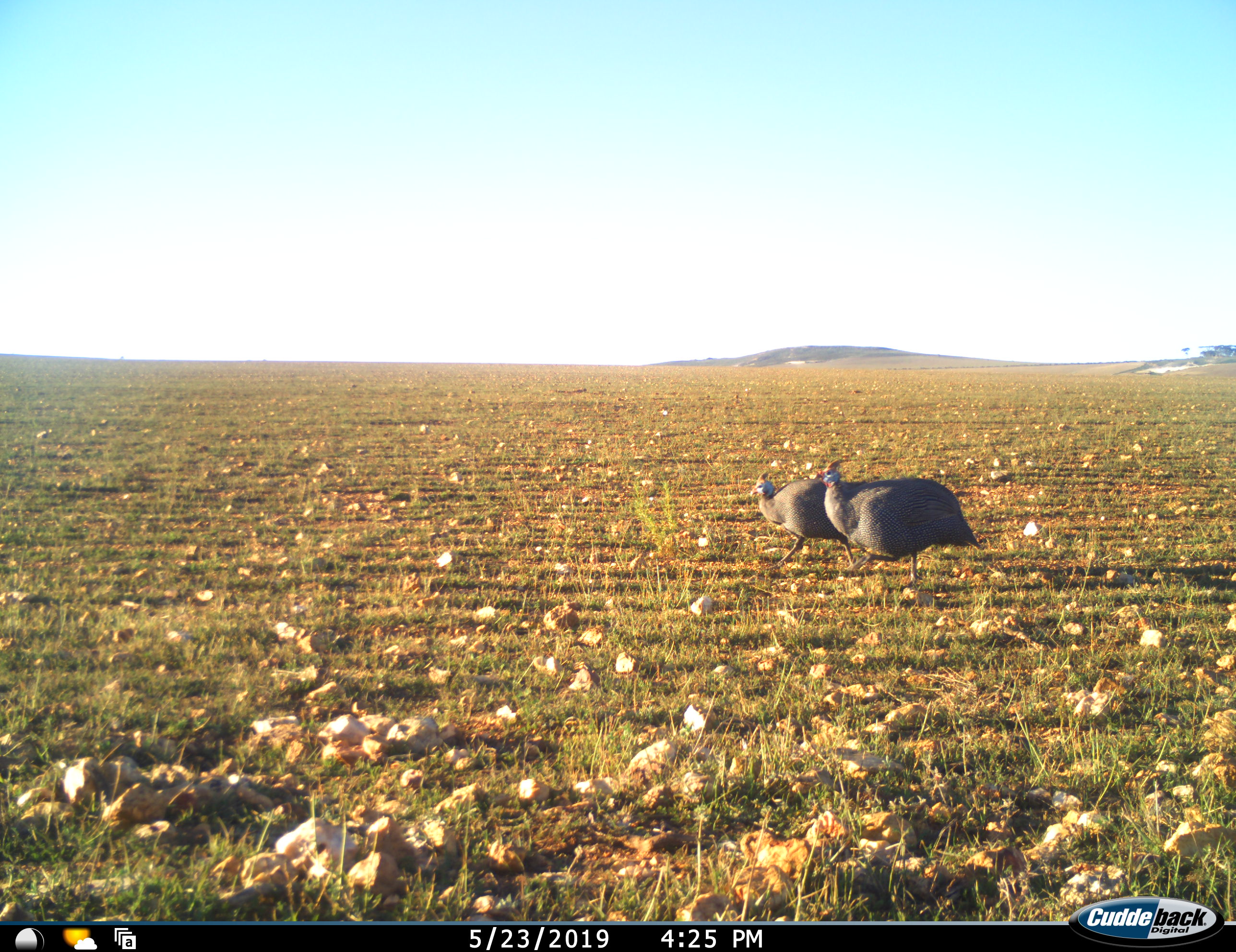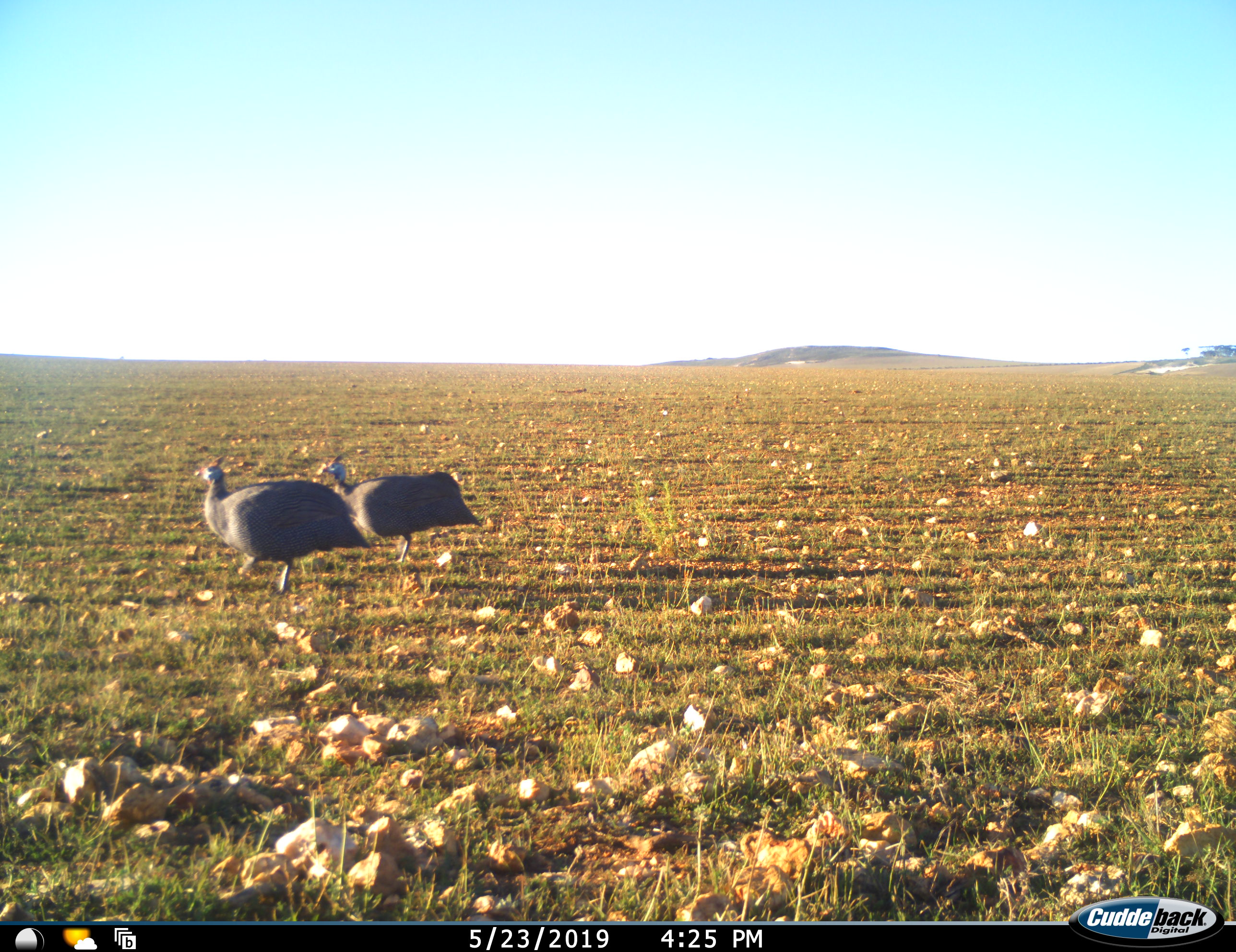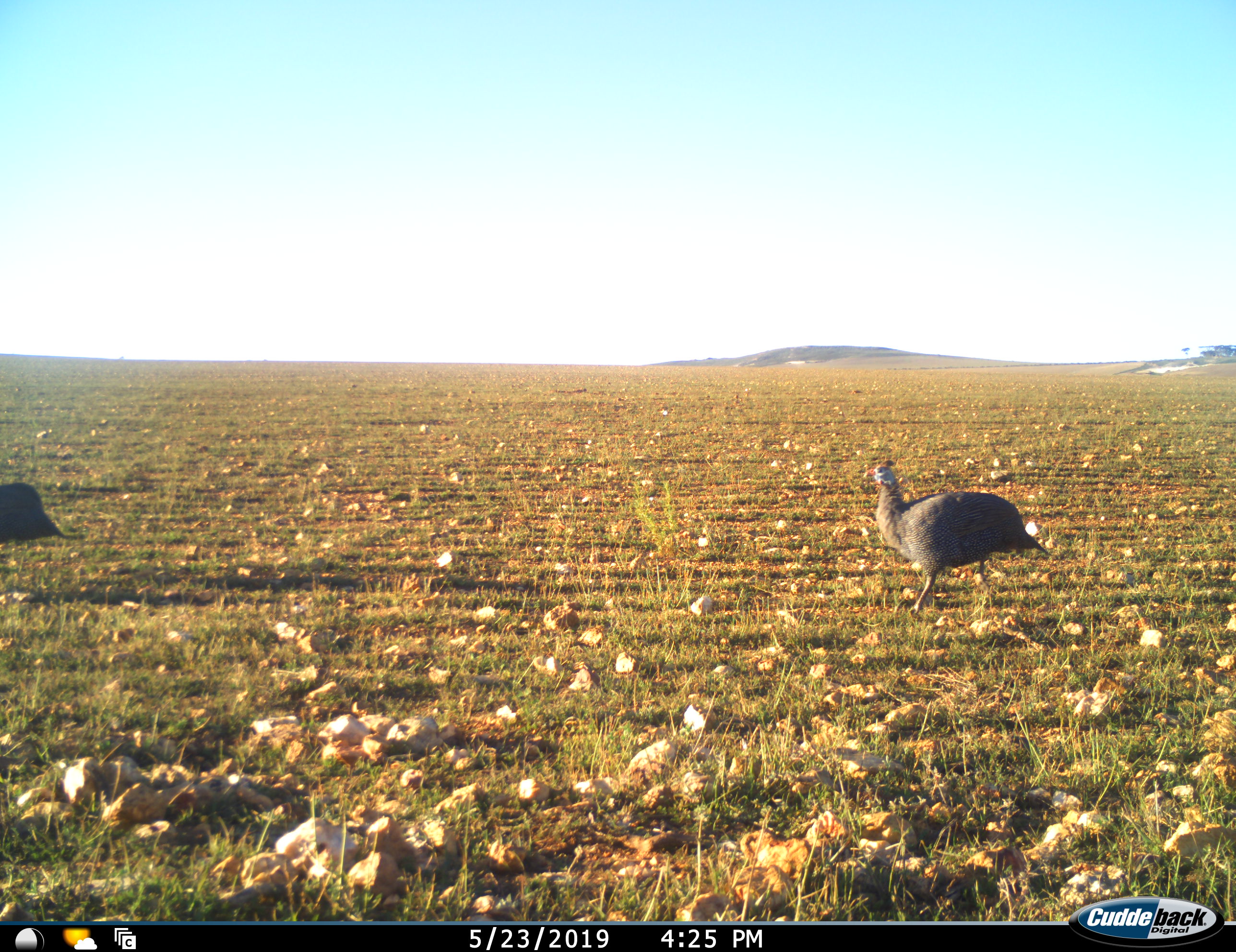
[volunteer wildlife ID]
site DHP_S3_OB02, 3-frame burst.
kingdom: Animalia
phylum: Chordata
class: Aves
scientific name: Aves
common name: bird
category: birdother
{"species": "birdother (bird) (Aves)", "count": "3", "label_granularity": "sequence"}